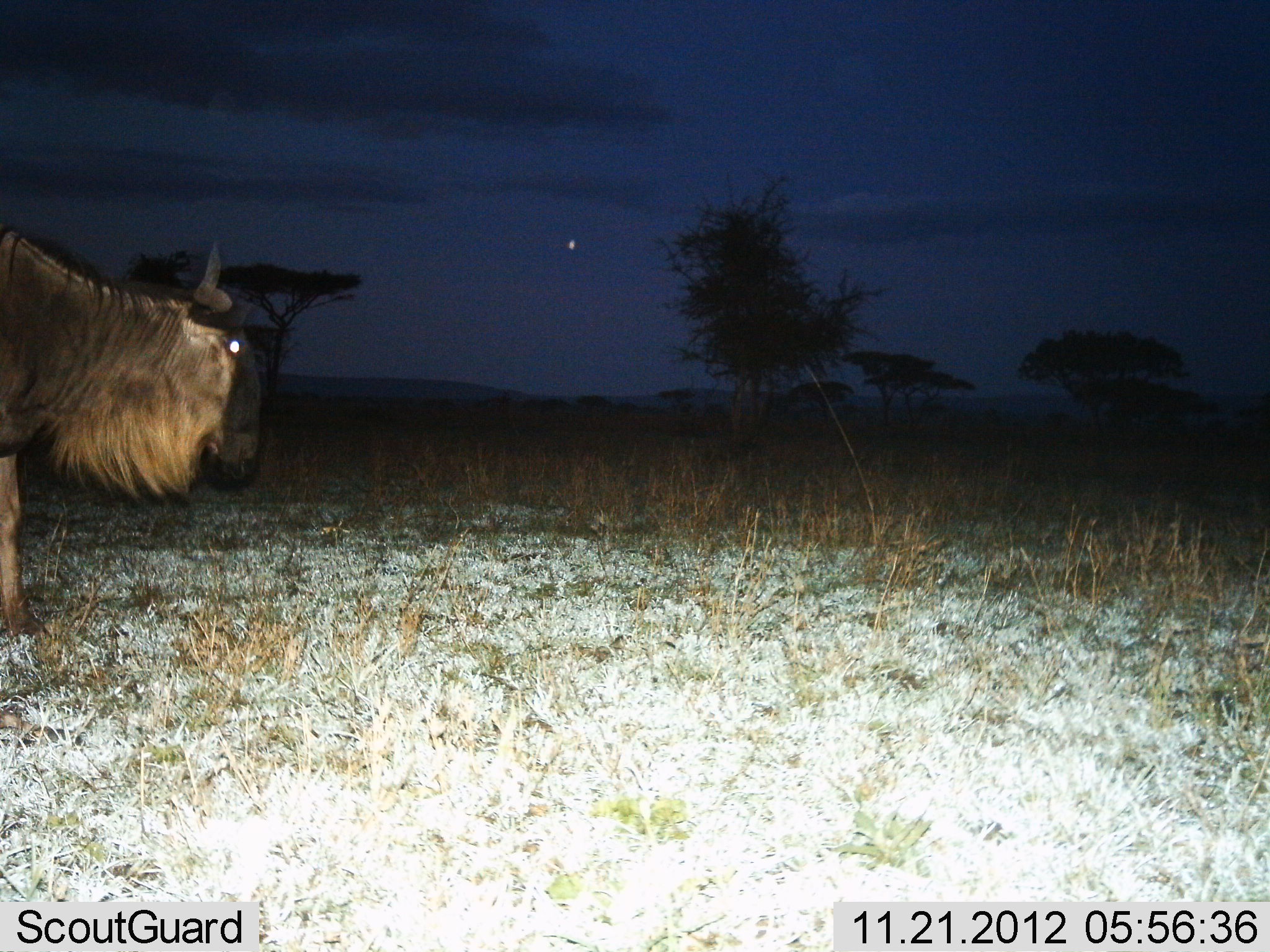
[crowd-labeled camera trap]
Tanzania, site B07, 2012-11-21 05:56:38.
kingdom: Animalia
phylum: Chordata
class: Mammalia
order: Artiodactyla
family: Bovidae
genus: Connochaetes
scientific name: Connochaetes taurinus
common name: blue wildebeest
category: wildebeest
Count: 1.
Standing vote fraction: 60%.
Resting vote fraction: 0%.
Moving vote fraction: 40%.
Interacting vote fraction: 0%.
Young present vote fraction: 0%.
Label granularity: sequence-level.